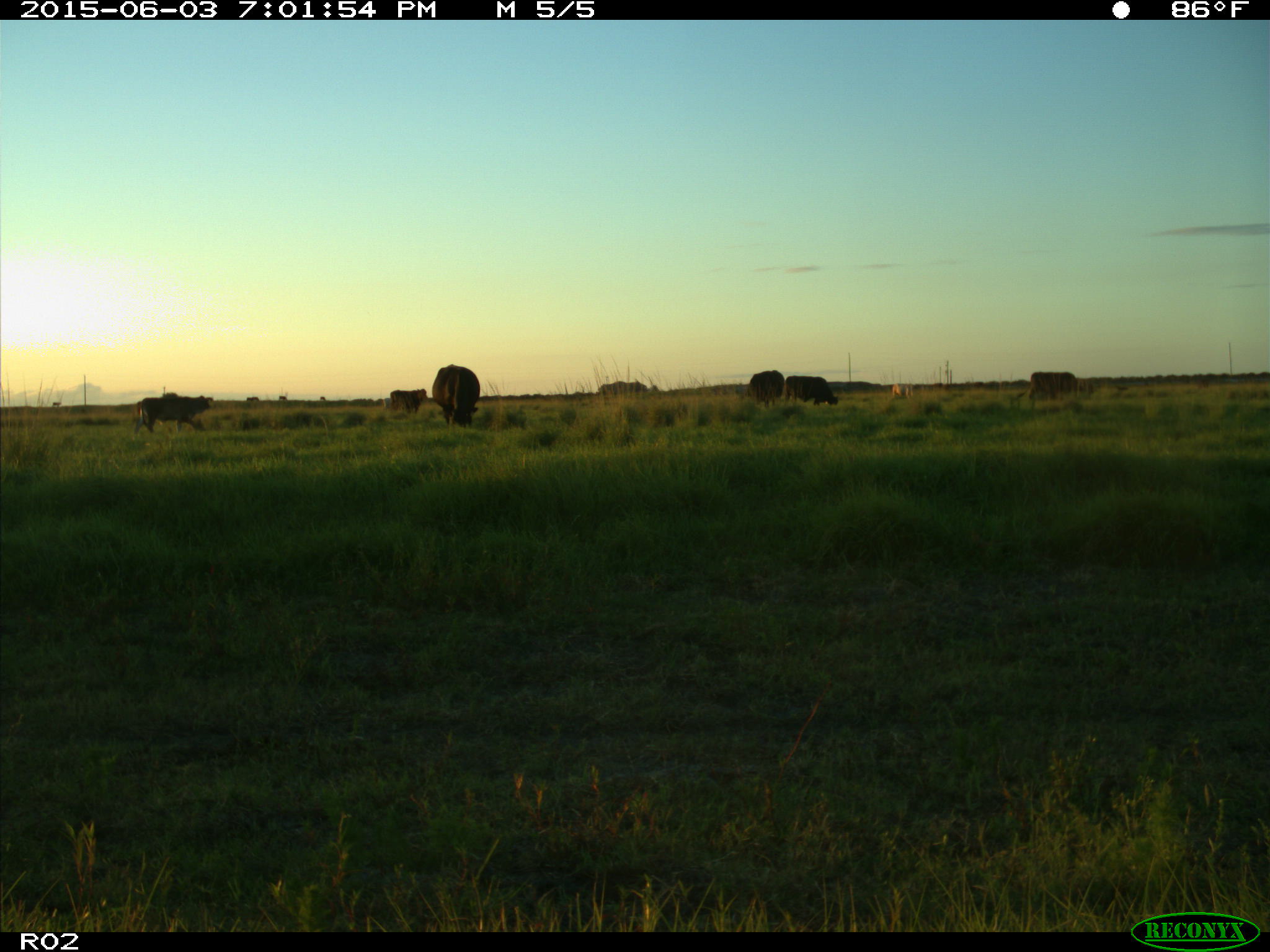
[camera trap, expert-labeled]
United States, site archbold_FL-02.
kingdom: Animalia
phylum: Chordata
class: Mammalia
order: Artiodactyla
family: Bovidae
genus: Bos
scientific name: Bos taurus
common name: domestic cow